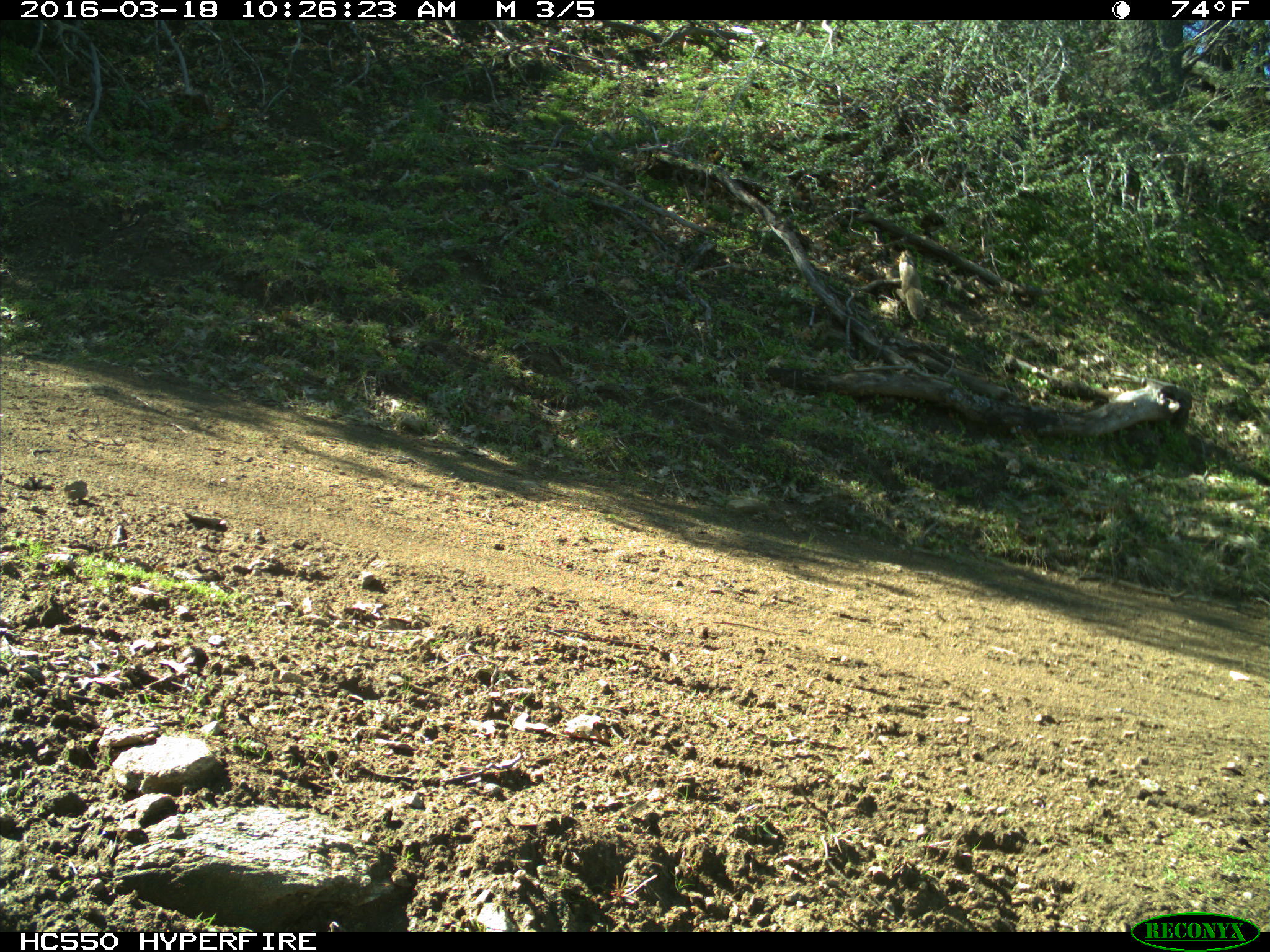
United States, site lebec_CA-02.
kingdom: Animalia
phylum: Chordata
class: Mammalia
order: Rodentia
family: Sciuridae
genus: Otospermophilus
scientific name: Otospermophilus beecheyi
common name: california ground squirrel